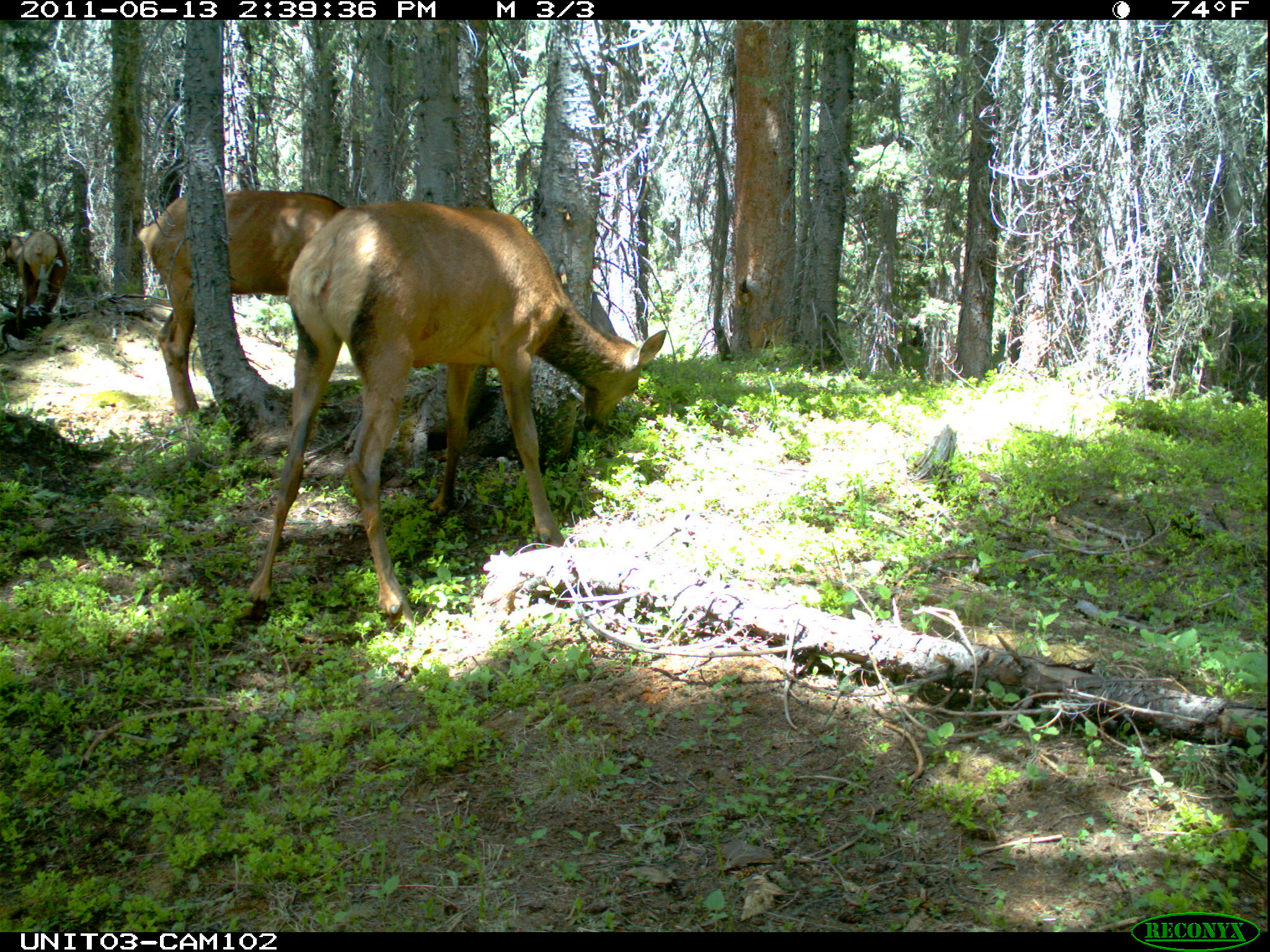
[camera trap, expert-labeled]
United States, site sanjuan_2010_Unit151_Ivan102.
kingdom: Animalia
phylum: Chordata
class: Mammalia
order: Artiodactyla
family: Cervidae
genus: Cervus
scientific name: Cervus elaphus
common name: red deer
Cervus elaphus (red deer).